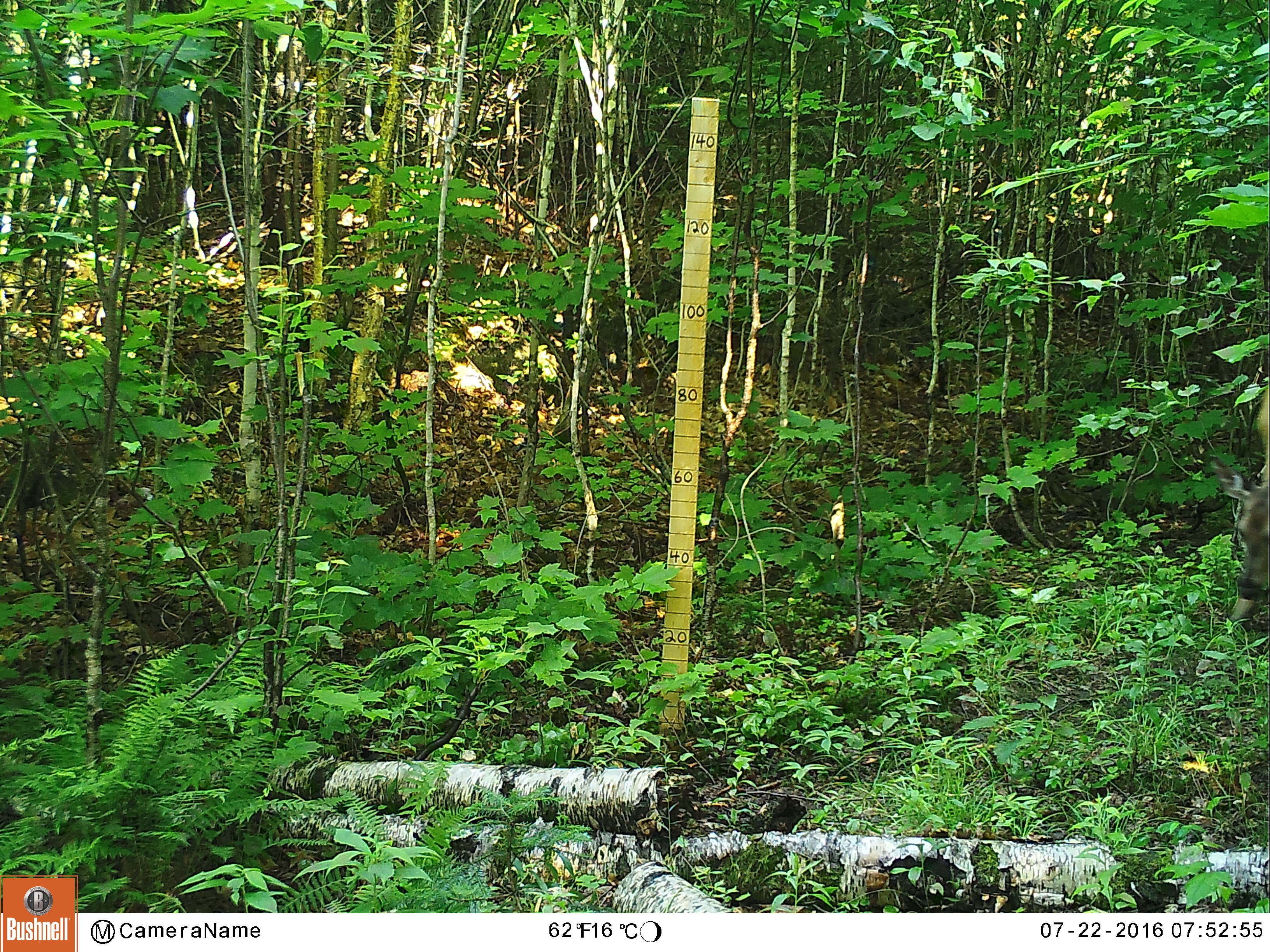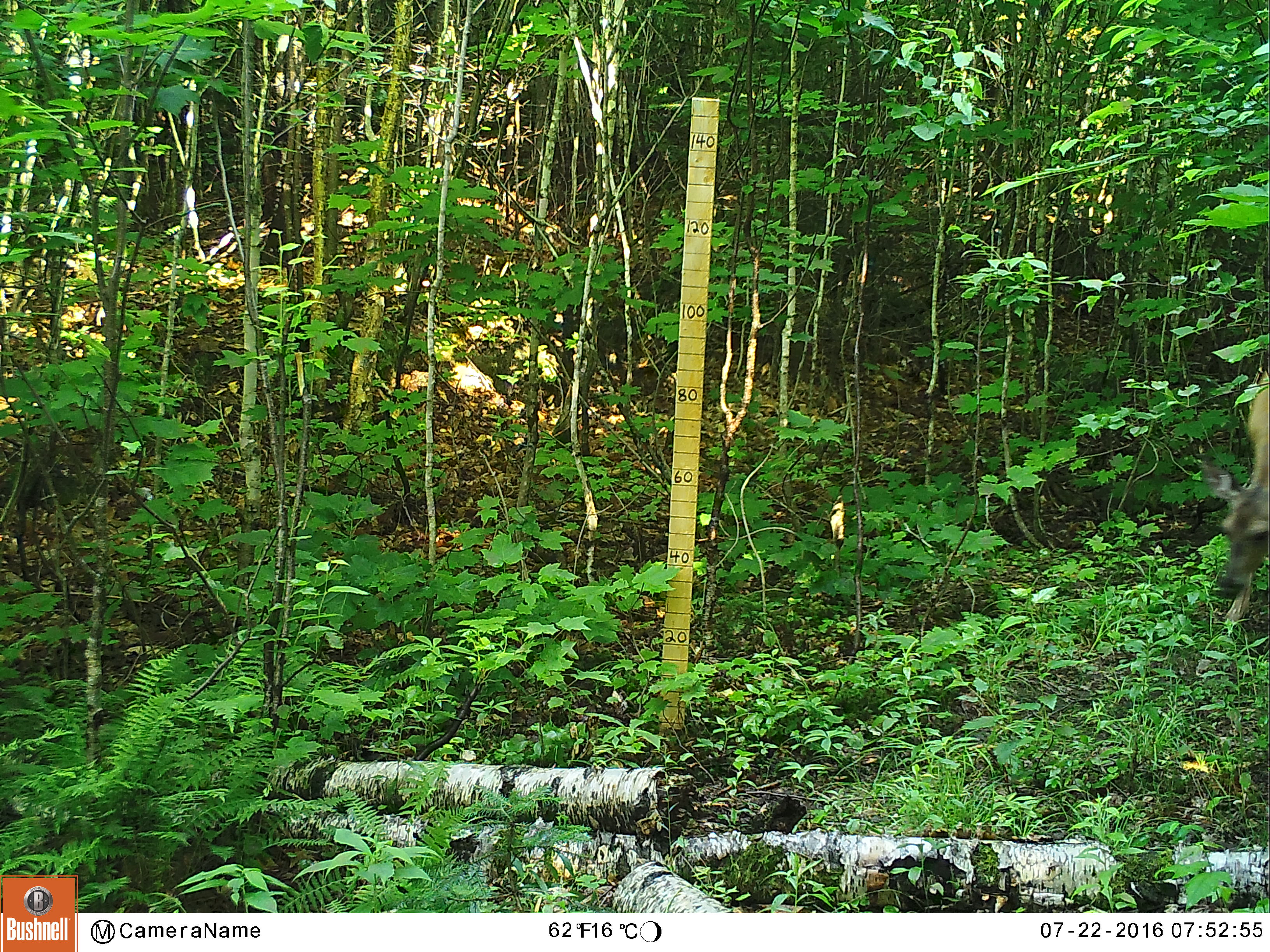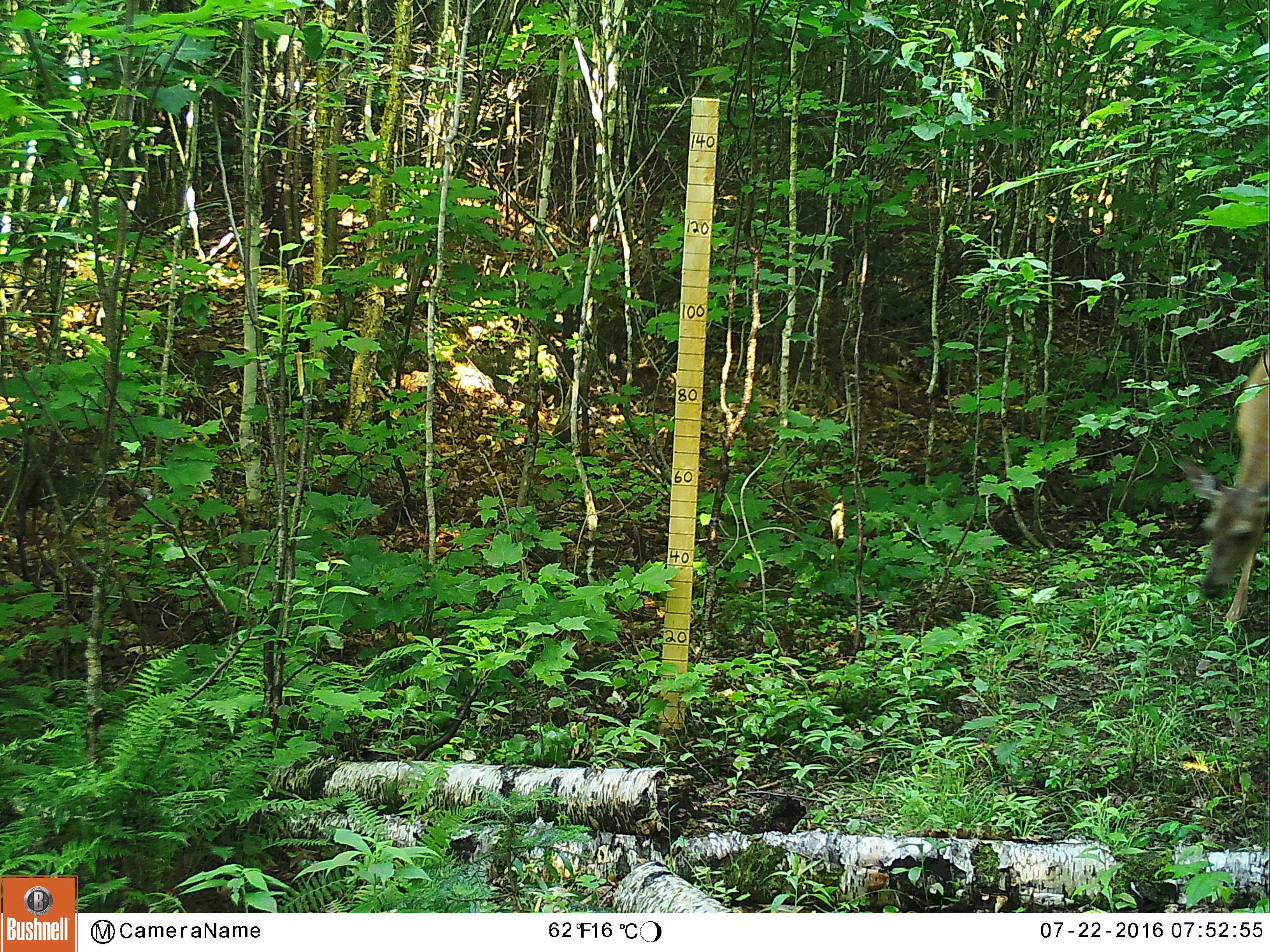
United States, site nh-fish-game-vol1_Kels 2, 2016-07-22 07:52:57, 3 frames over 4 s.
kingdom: Animalia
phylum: Chordata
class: Mammalia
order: Artiodactyla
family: Cervidae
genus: Odocoileus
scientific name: Odocoileus virginianus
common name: white-tailed deer